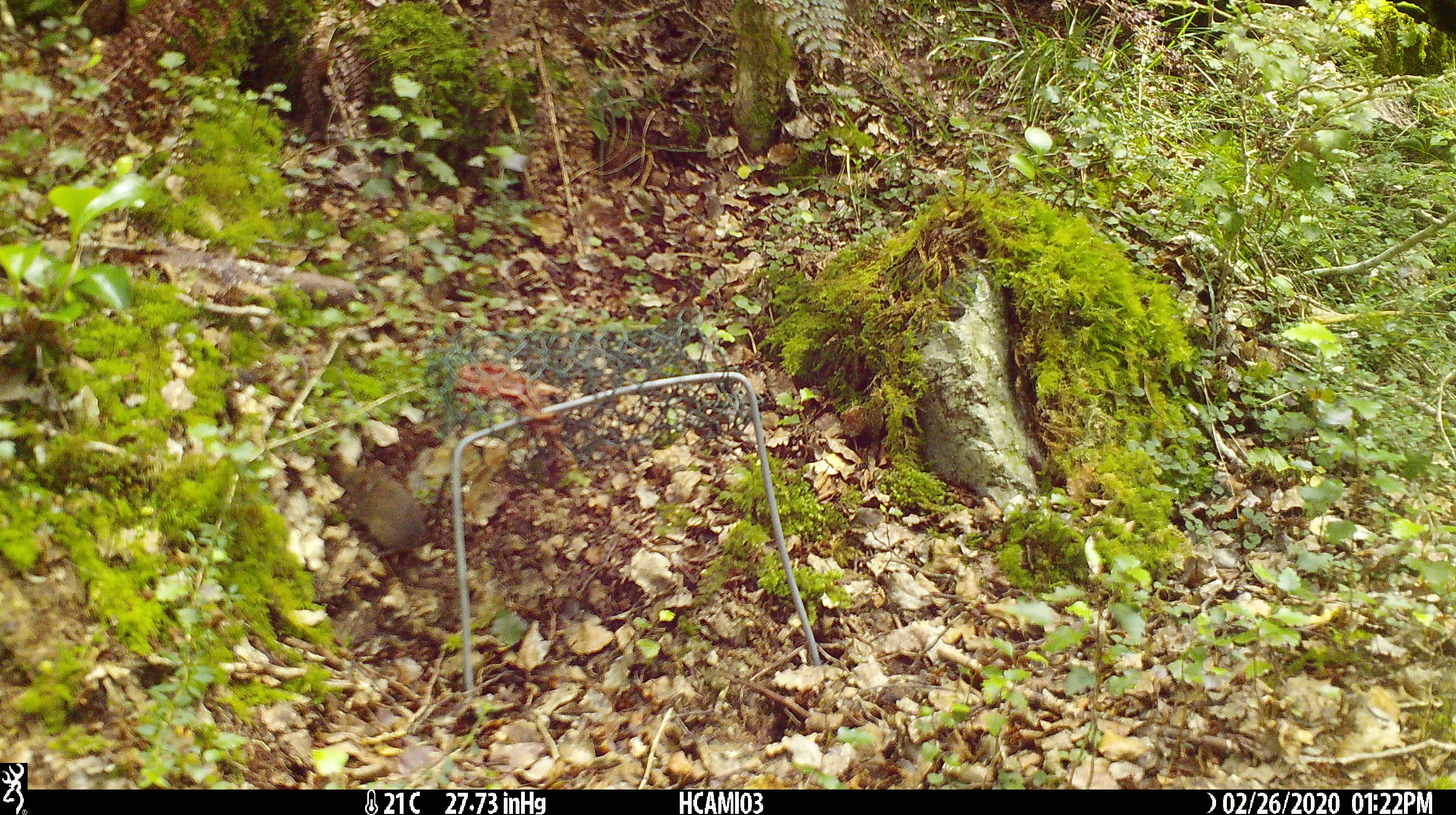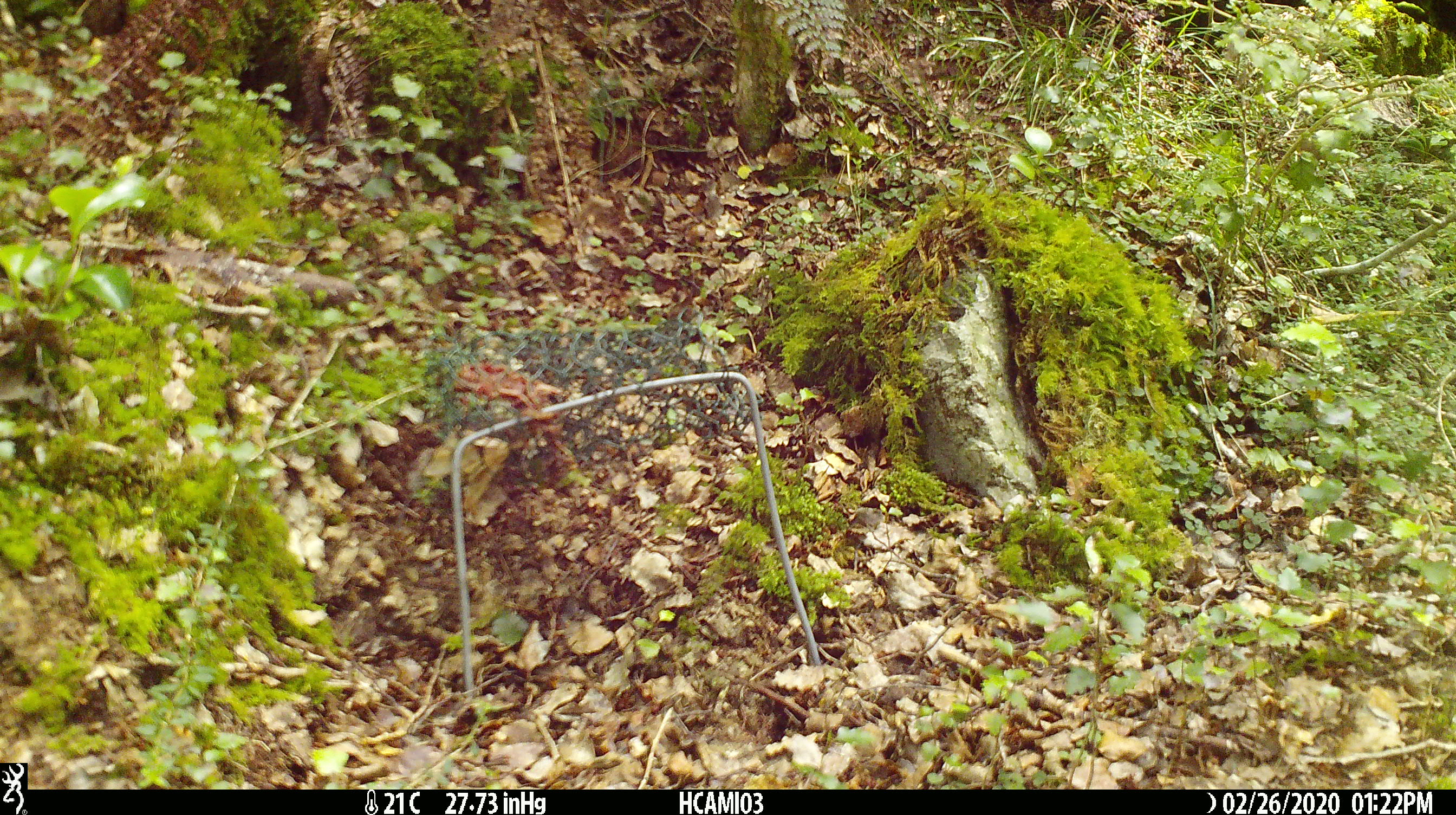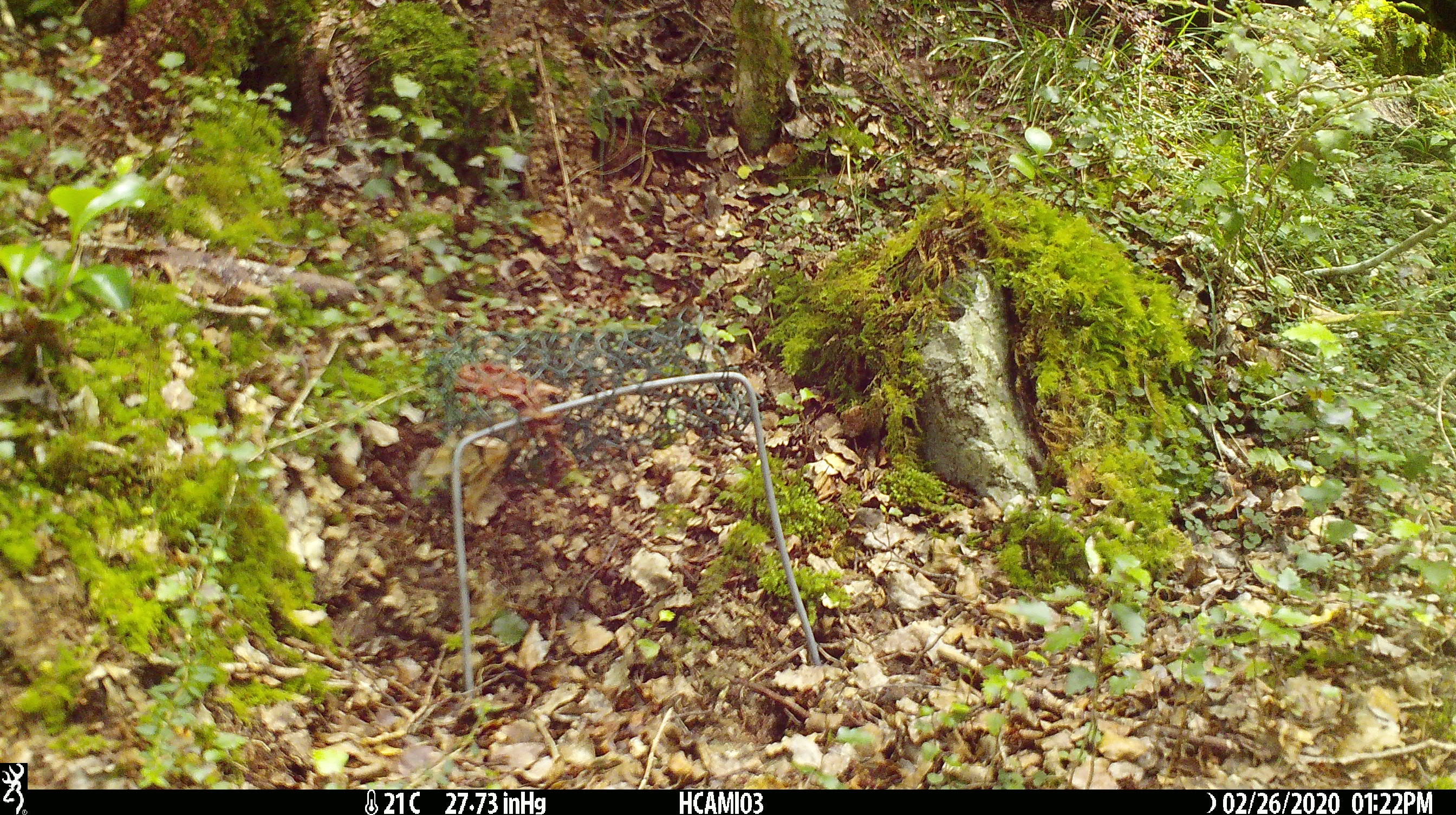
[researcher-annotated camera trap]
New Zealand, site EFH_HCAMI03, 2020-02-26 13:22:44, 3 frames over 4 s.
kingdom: Animalia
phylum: Chordata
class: Mammalia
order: Rodentia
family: Muridae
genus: Mus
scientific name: Mus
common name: mouse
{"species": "mouse (Mus)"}